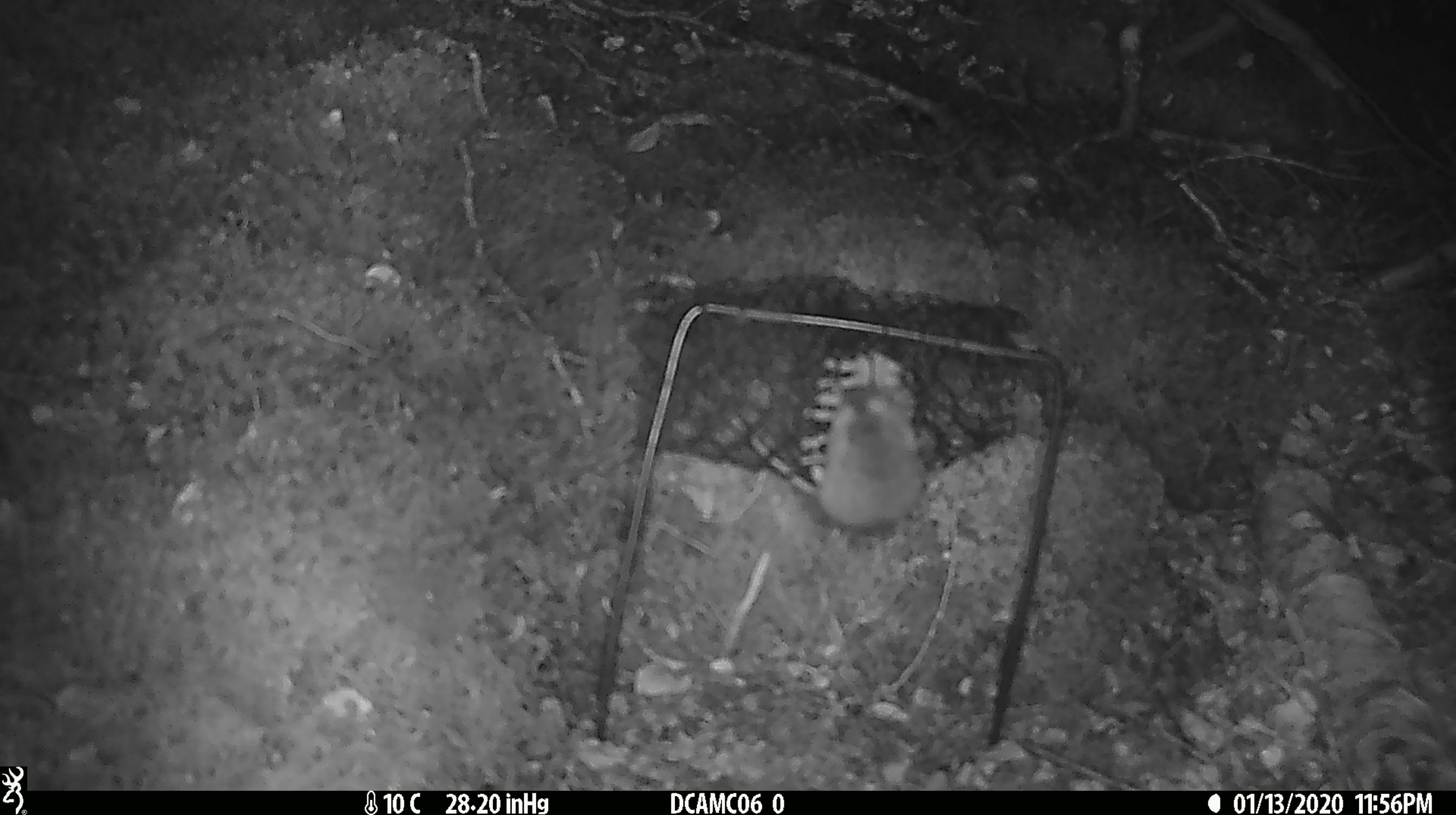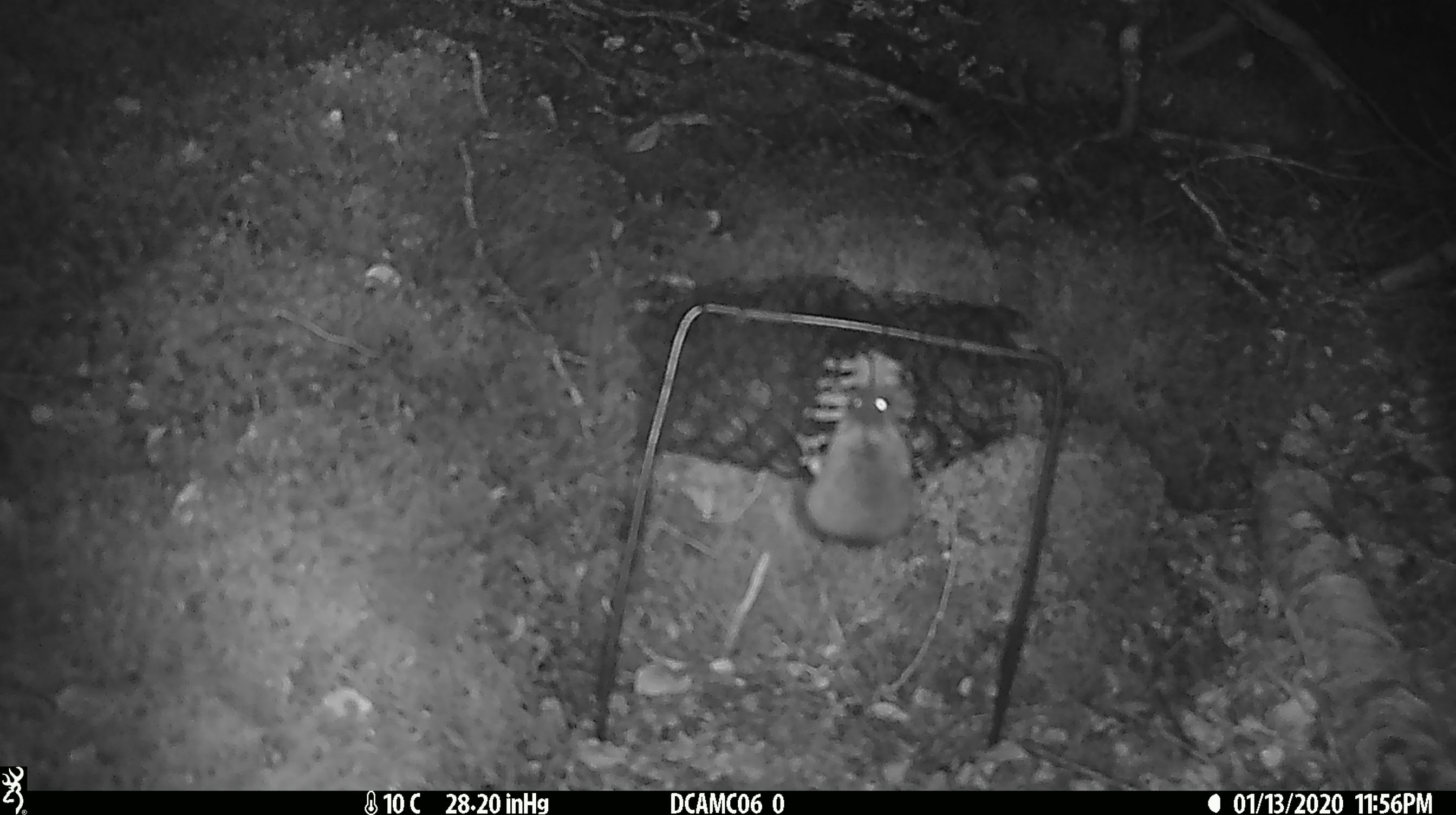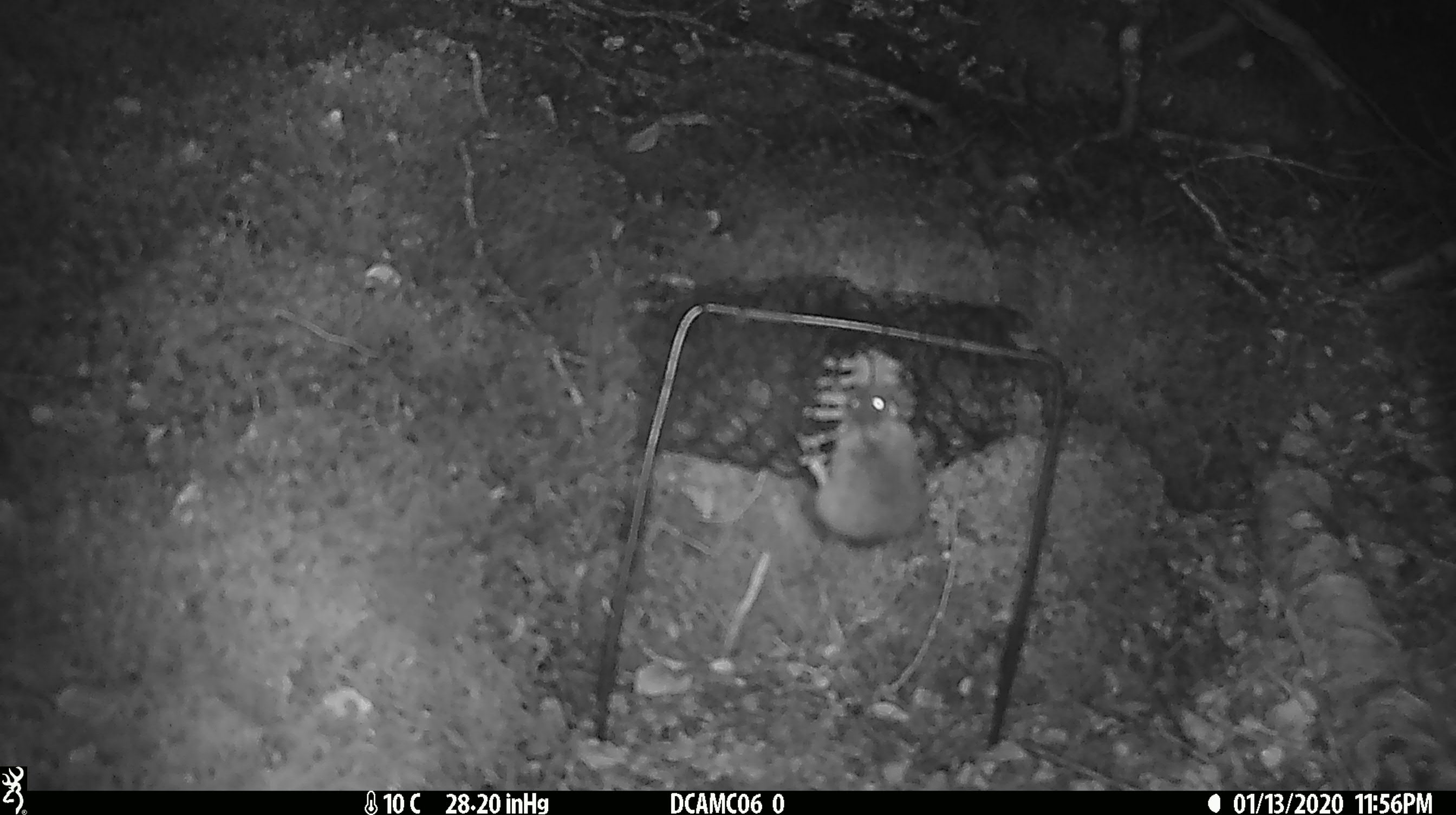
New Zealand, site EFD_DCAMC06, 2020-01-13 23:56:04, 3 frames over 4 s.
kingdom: Animalia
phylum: Chordata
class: Mammalia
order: Rodentia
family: Muridae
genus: Mus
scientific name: Mus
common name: mouse